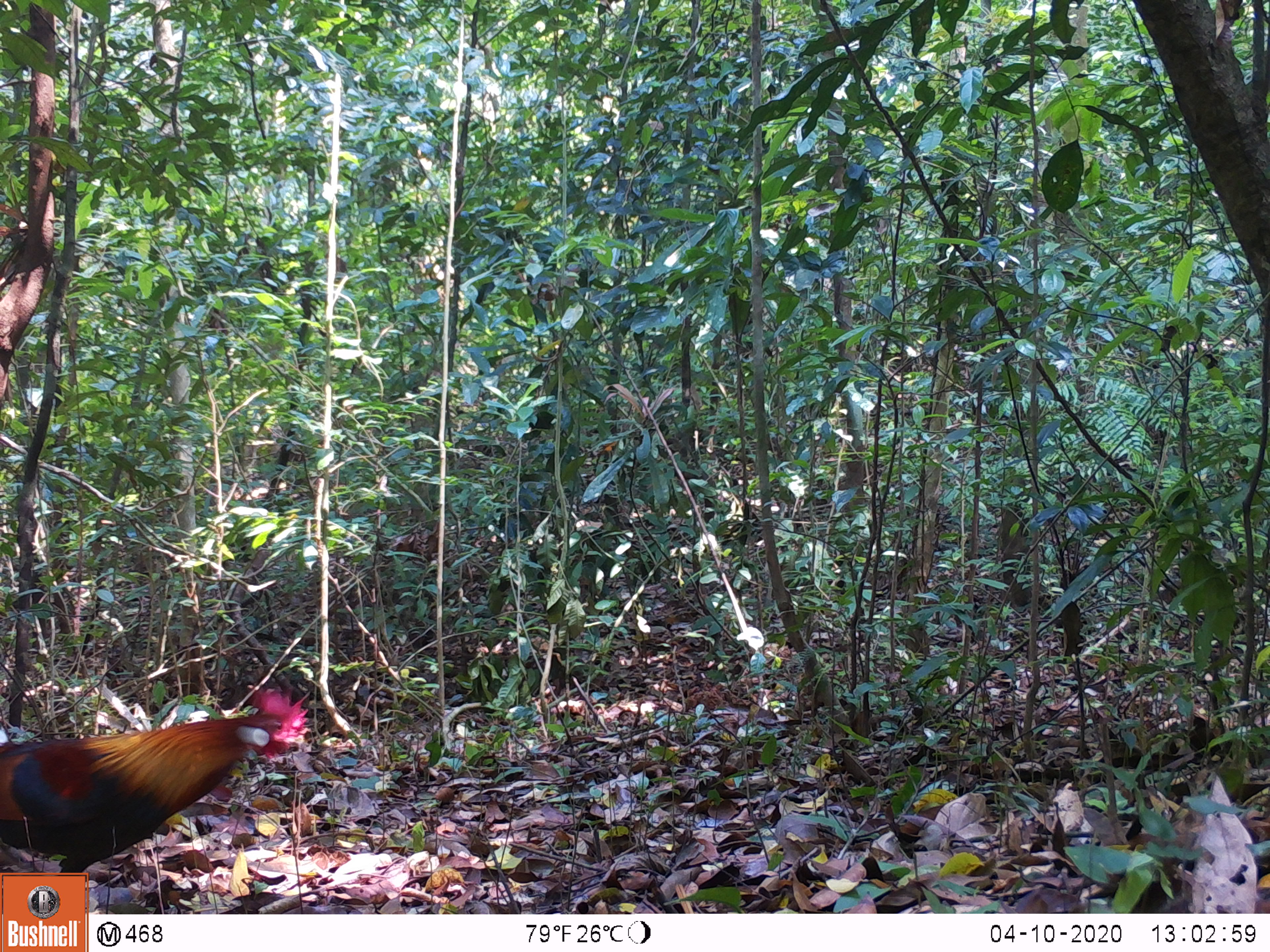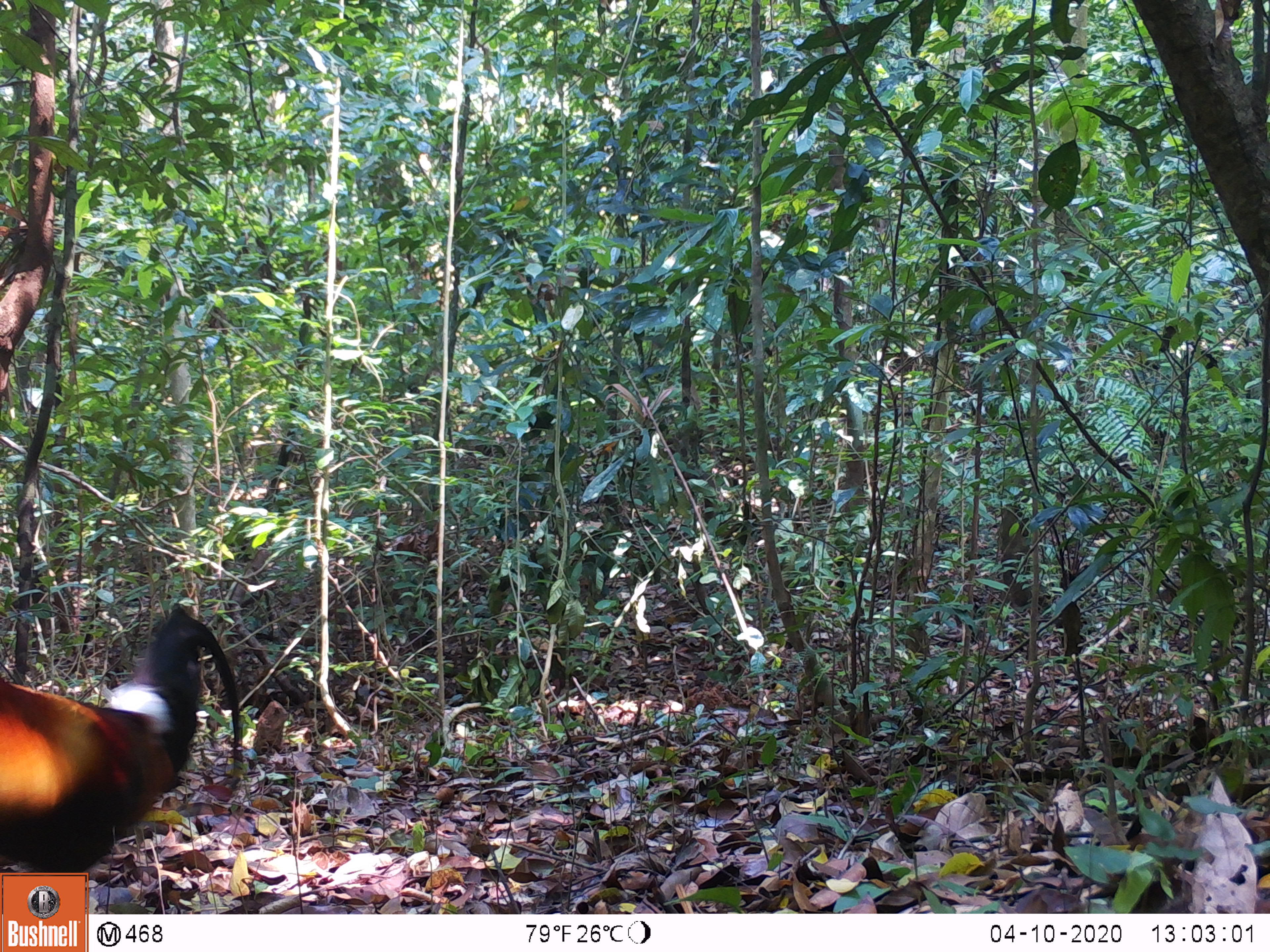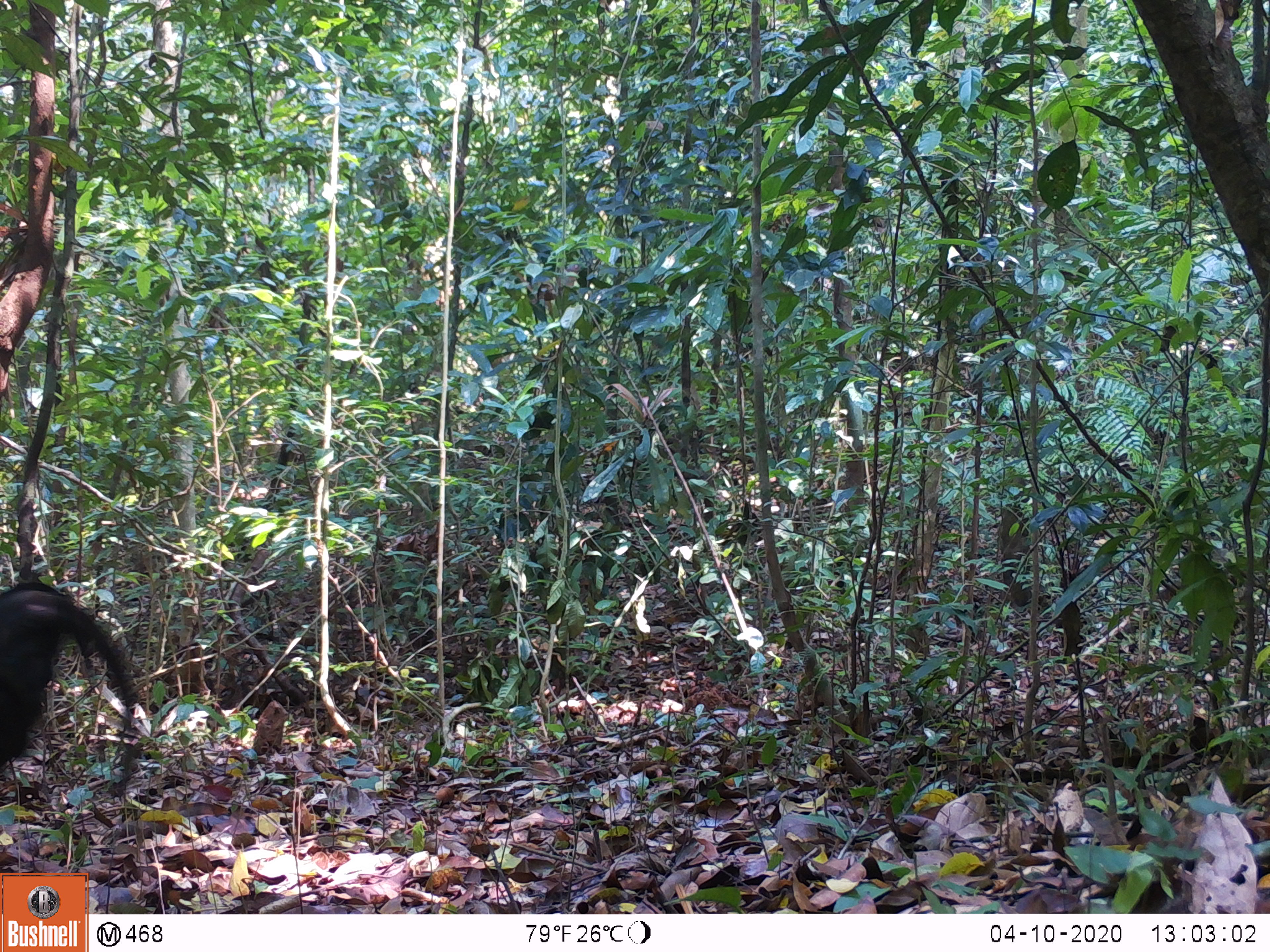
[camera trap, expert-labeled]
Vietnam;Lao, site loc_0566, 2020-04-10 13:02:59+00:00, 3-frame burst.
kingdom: Animalia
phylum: Chordata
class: Aves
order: Galliformes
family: Phasianidae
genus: Gallus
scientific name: Gallus gallus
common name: red junglefowl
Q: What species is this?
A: Red junglefowl (Gallus gallus).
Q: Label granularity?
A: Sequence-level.